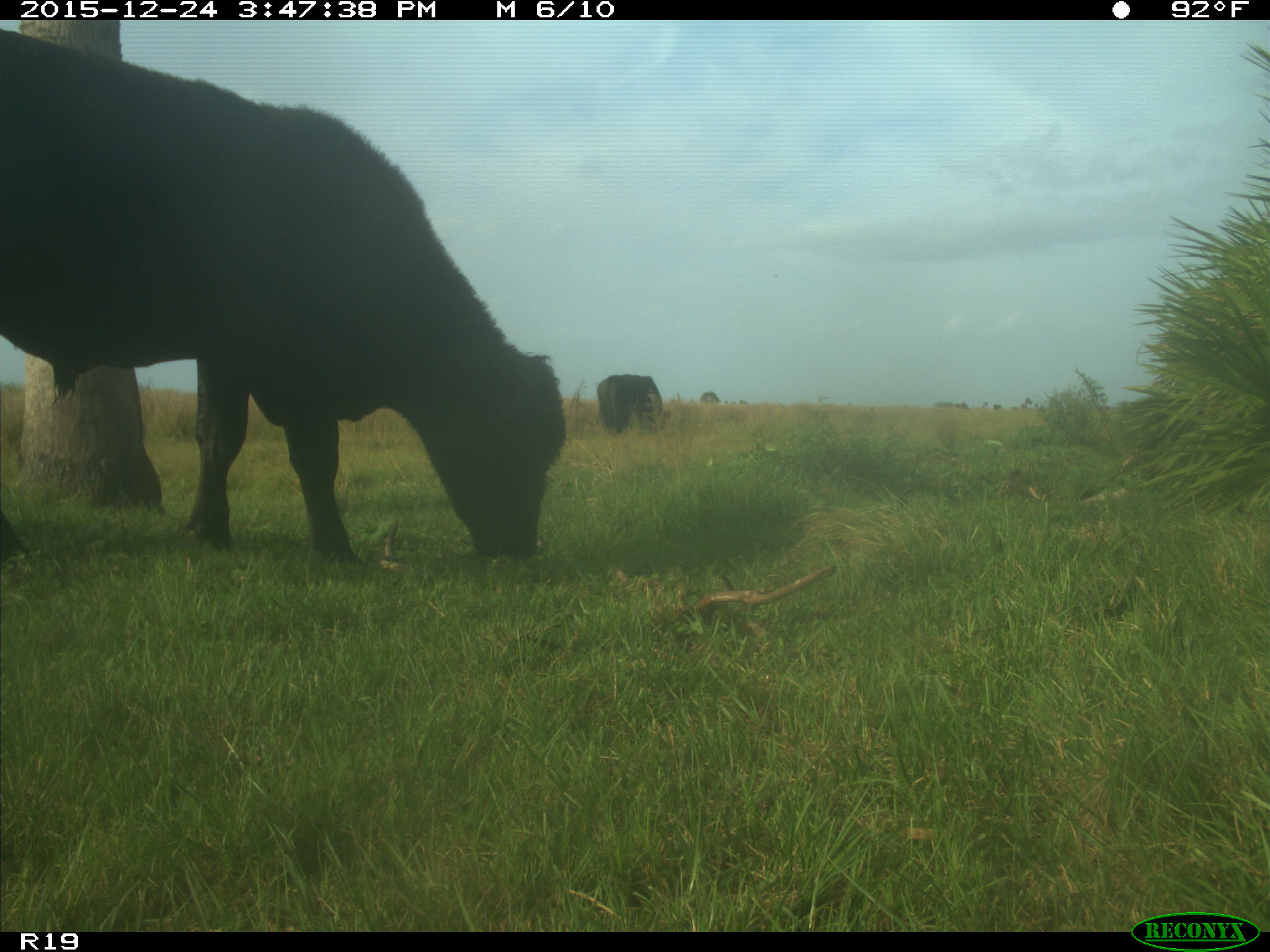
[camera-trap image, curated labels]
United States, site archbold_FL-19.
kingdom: Animalia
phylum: Chordata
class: Mammalia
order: Artiodactyla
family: Bovidae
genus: Bos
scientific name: Bos taurus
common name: domestic cow